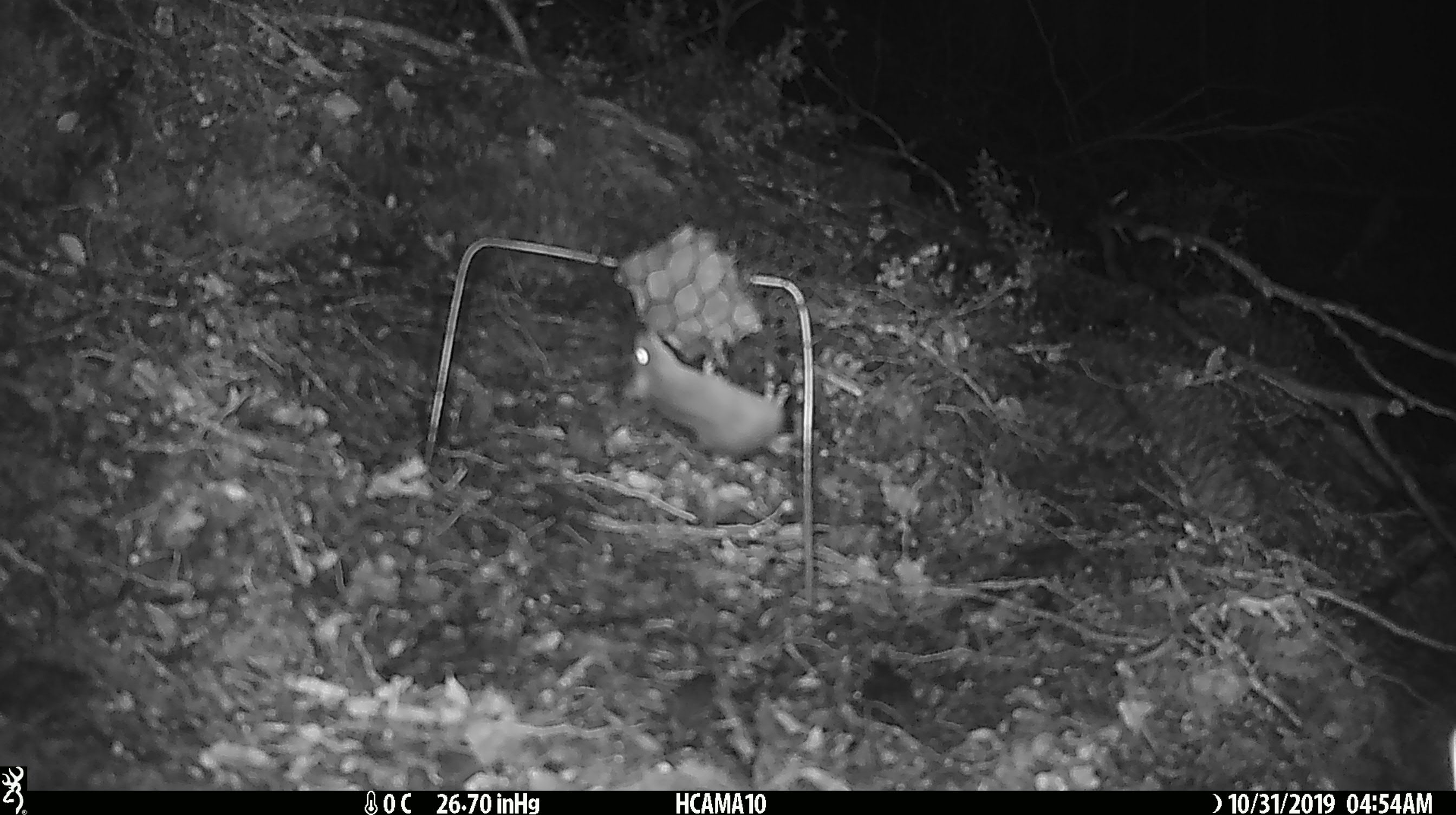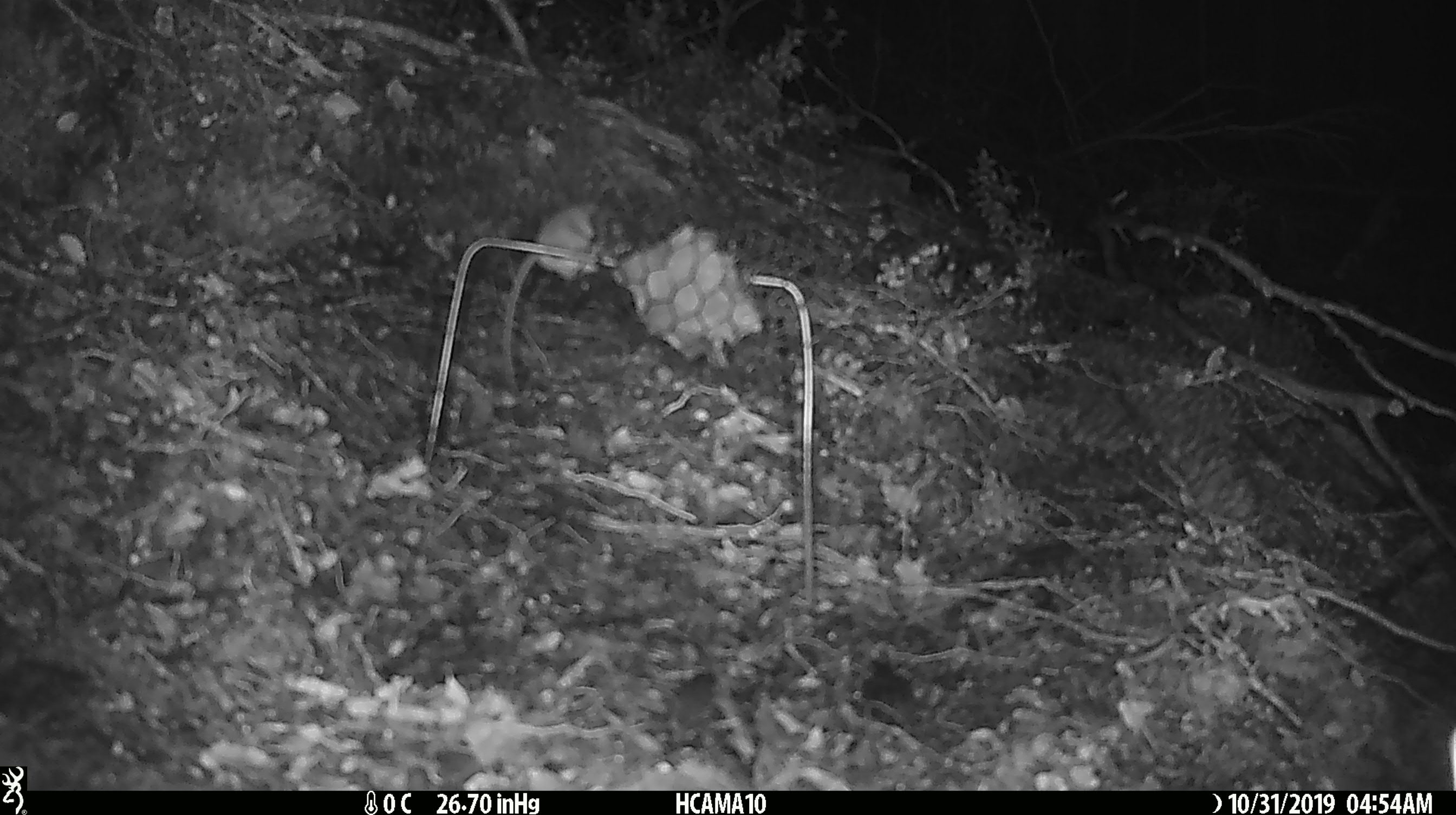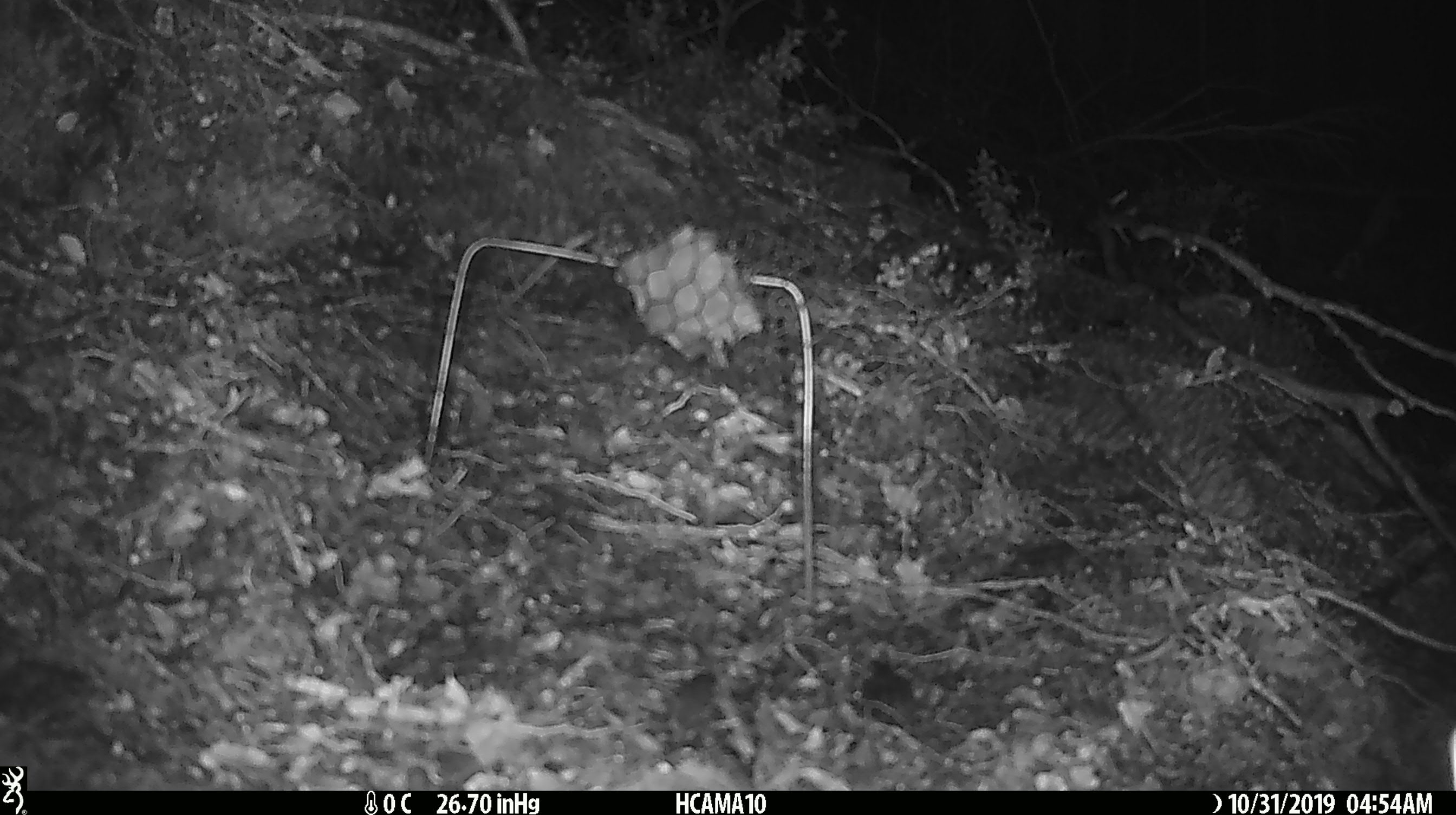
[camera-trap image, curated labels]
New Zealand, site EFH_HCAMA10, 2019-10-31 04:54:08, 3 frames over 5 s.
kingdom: Animalia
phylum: Chordata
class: Mammalia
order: Rodentia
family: Muridae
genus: Mus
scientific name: Mus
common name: mouse